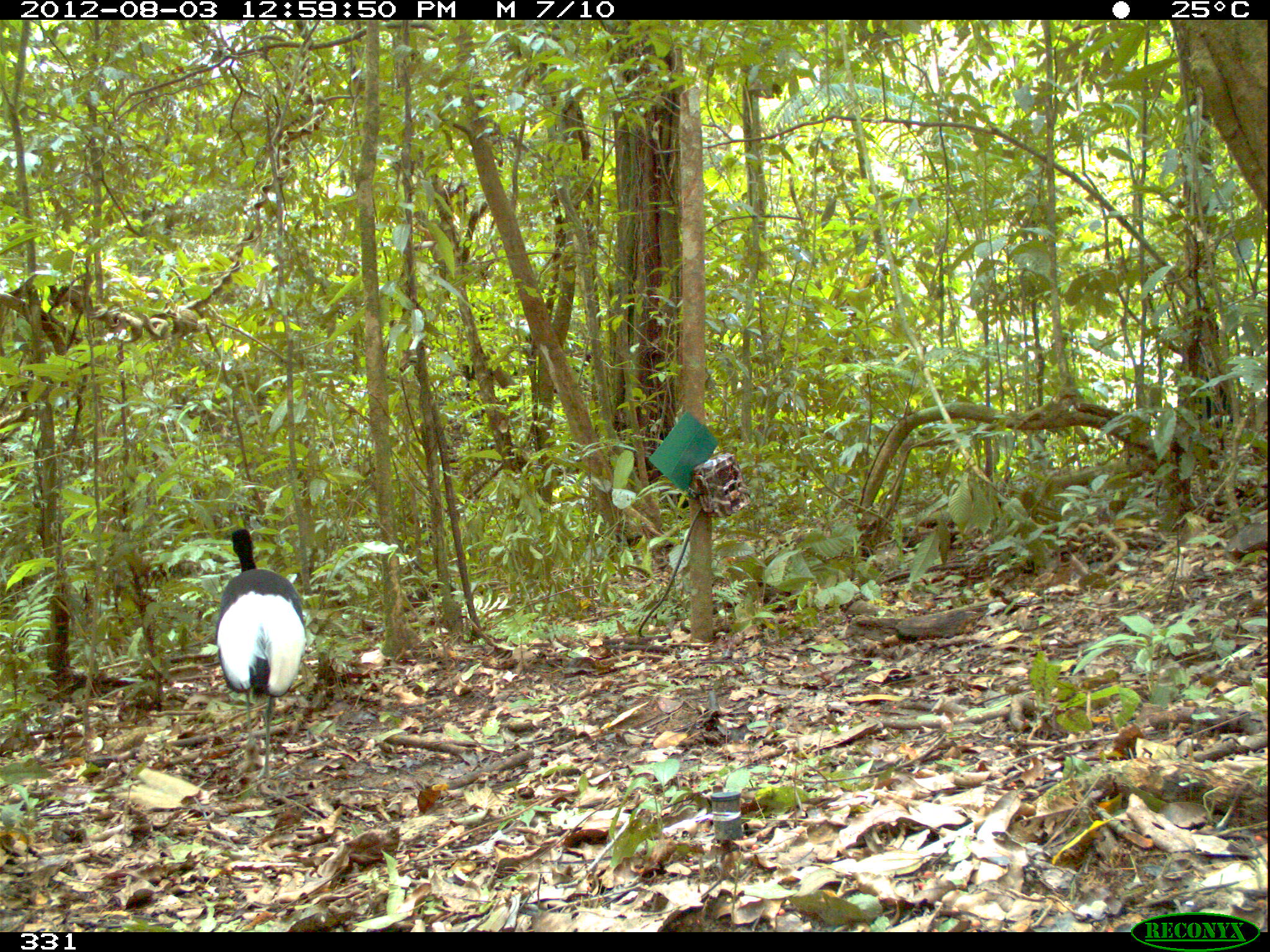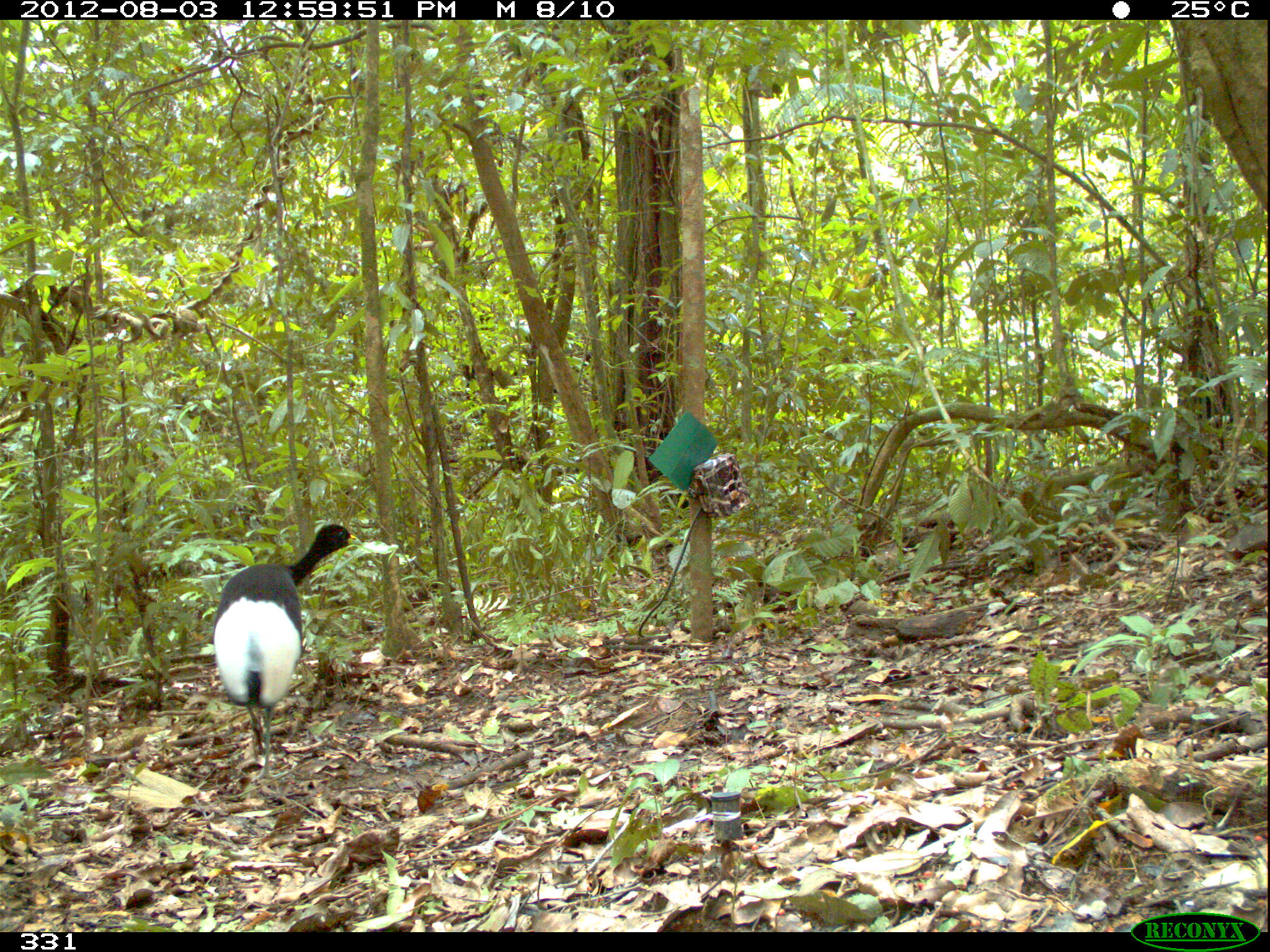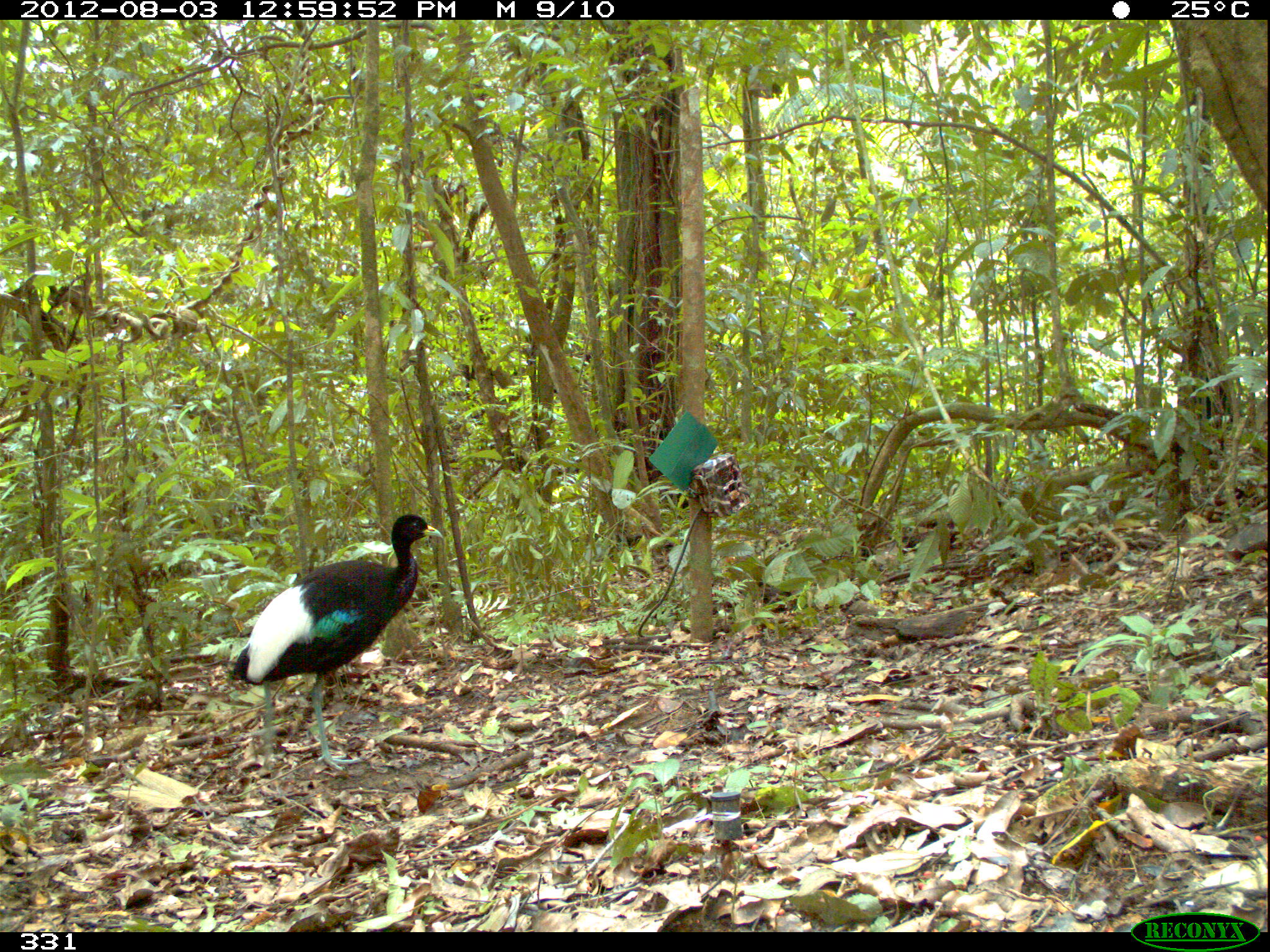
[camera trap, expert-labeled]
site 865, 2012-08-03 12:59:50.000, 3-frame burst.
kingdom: Animalia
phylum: Chordata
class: Aves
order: Gruiformes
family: Psophiidae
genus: Psophia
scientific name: Psophia leucoptera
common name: pale-winged trumpeter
Psophia leucoptera (pale-winged trumpeter).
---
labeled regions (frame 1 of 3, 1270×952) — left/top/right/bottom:
psophia leucoptera: 213/528/306/783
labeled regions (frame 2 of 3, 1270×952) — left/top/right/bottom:
psophia leucoptera: 212/524/364/782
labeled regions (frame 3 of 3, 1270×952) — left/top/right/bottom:
psophia leucoptera: 226/513/443/778